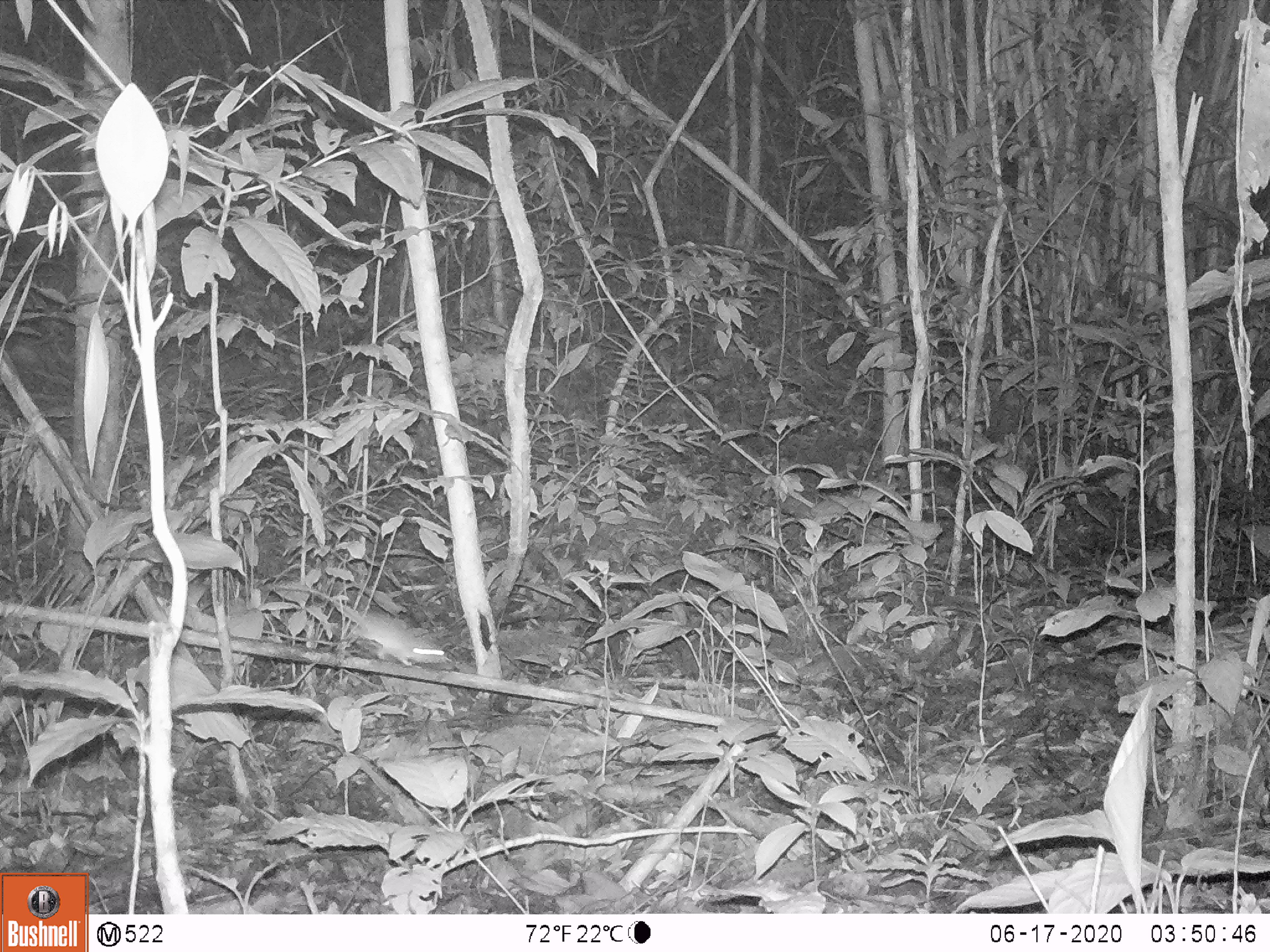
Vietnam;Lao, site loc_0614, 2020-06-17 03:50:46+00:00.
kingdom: Animalia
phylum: Chordata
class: Mammalia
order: Rodentia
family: Muridae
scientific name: Muridae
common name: old-world mice and rats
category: unidentified murid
Unidentified murid (old-world mice and rats) (Muridae). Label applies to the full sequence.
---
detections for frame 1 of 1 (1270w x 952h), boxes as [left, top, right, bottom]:
unidentified murid: [267, 583, 446, 666]